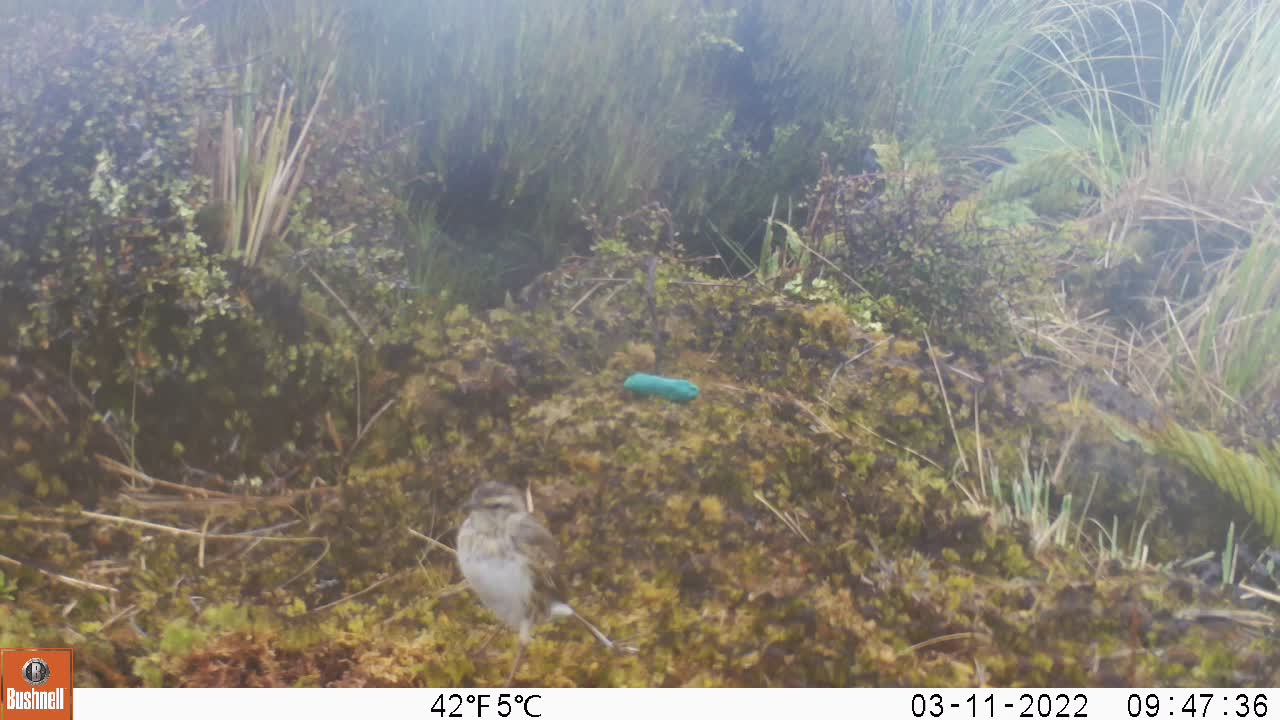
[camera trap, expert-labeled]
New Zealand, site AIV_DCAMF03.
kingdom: Animalia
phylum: Chordata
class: Aves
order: Passeriformes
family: Motacillidae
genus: Anthus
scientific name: Anthus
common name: pipit